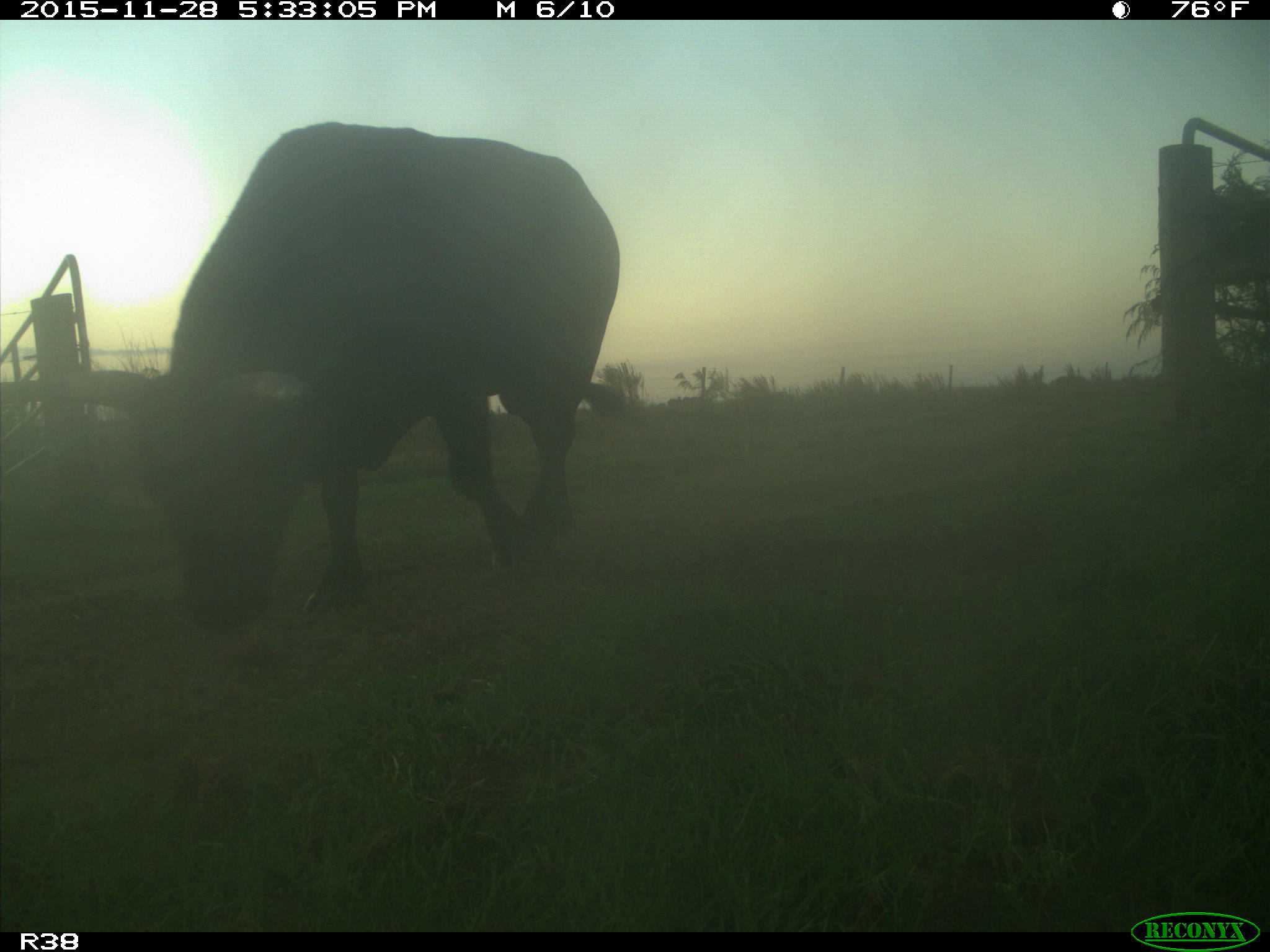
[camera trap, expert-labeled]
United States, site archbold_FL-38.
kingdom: Animalia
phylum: Chordata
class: Mammalia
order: Artiodactyla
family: Bovidae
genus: Bos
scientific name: Bos taurus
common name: domestic cow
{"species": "Bos taurus (domestic cow)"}